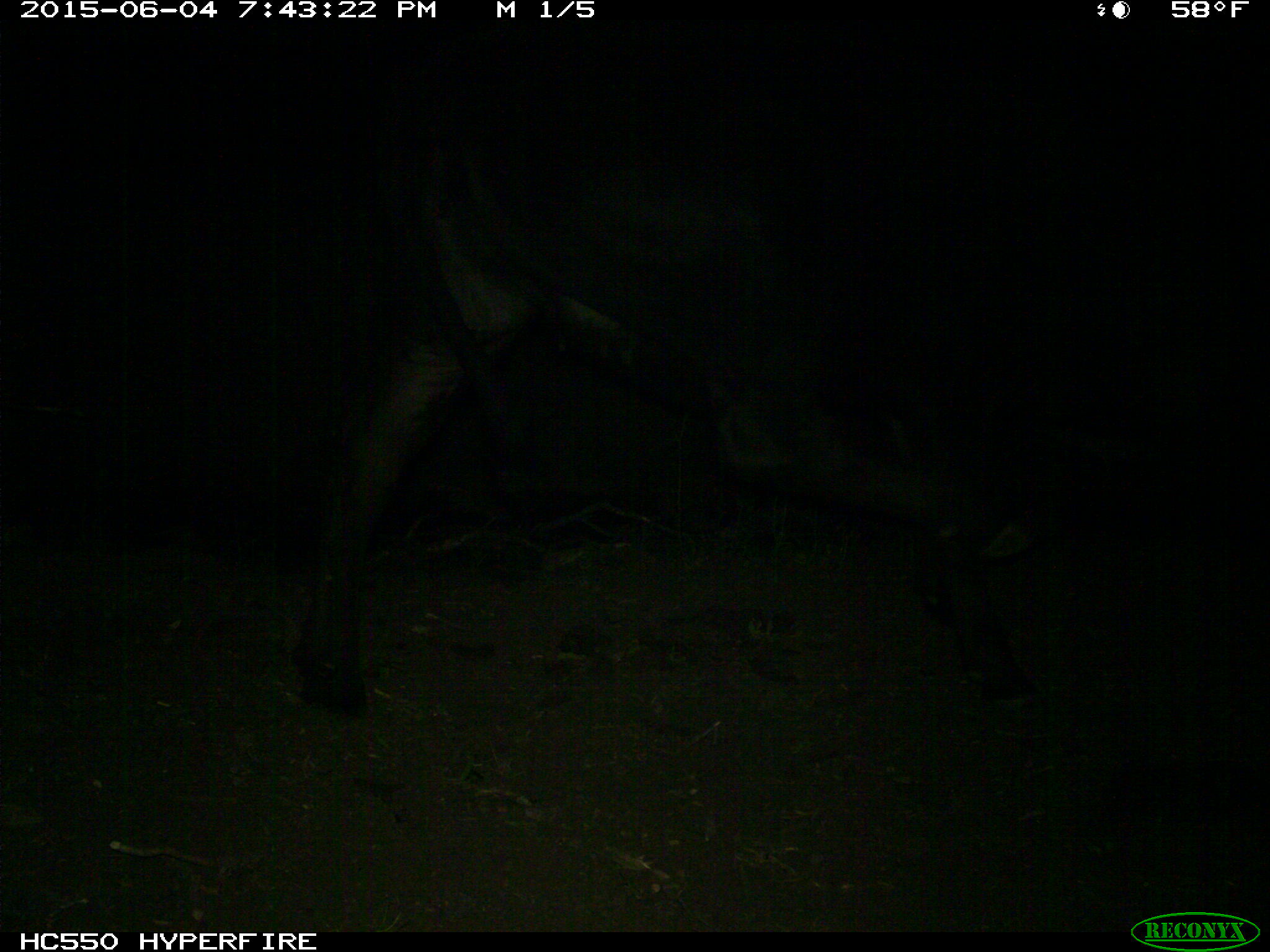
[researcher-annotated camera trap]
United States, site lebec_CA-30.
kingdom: Animalia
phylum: Chordata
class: Mammalia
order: Artiodactyla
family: Bovidae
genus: Bos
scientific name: Bos taurus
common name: domestic cow